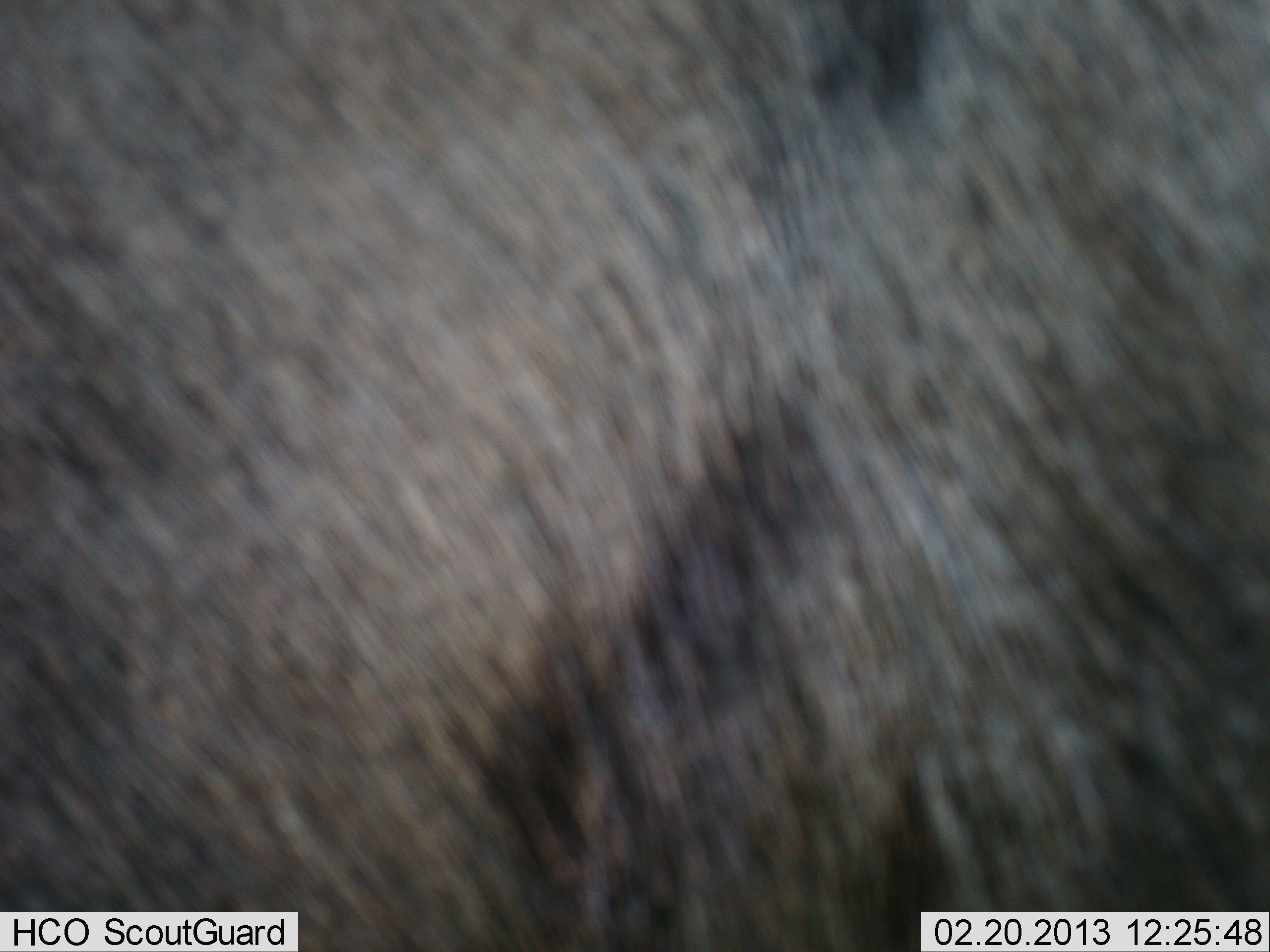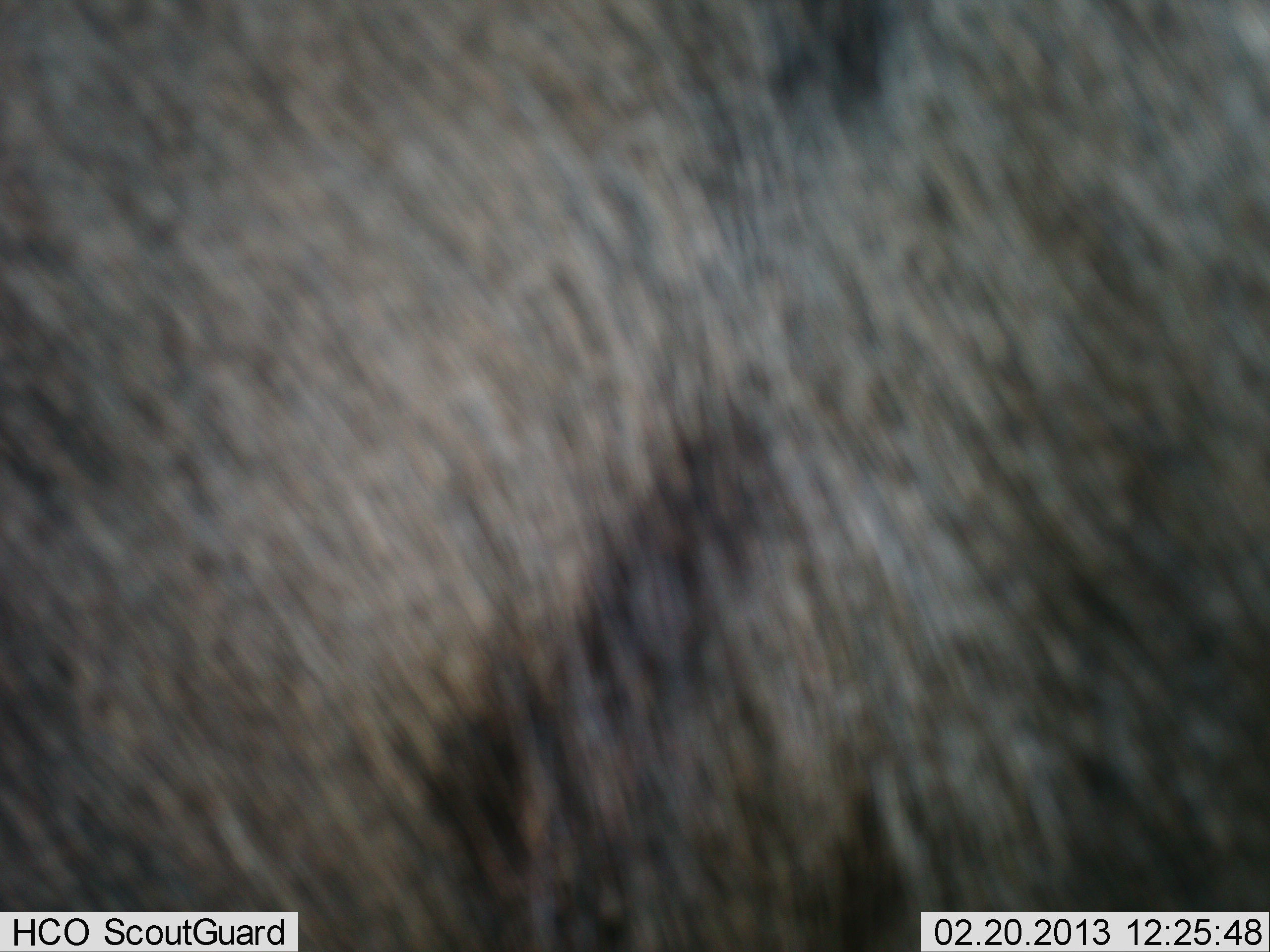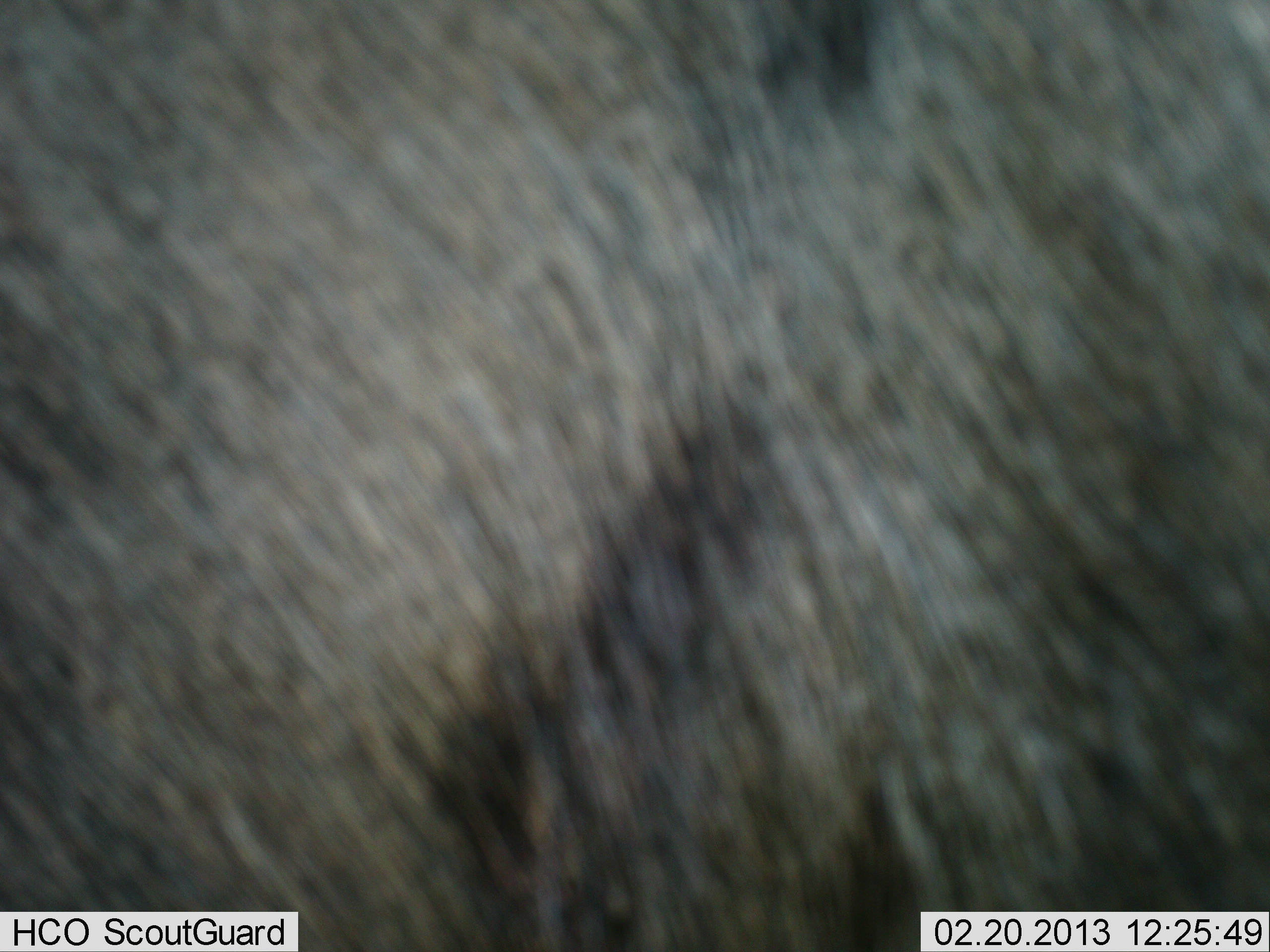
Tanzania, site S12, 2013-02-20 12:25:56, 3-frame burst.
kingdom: Animalia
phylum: Chordata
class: Mammalia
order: Artiodactyla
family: Bovidae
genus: Connochaetes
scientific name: Connochaetes taurinus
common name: blue wildebeest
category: wildebeest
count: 1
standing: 93%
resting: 0%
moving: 7%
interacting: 0%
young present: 0%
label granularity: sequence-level